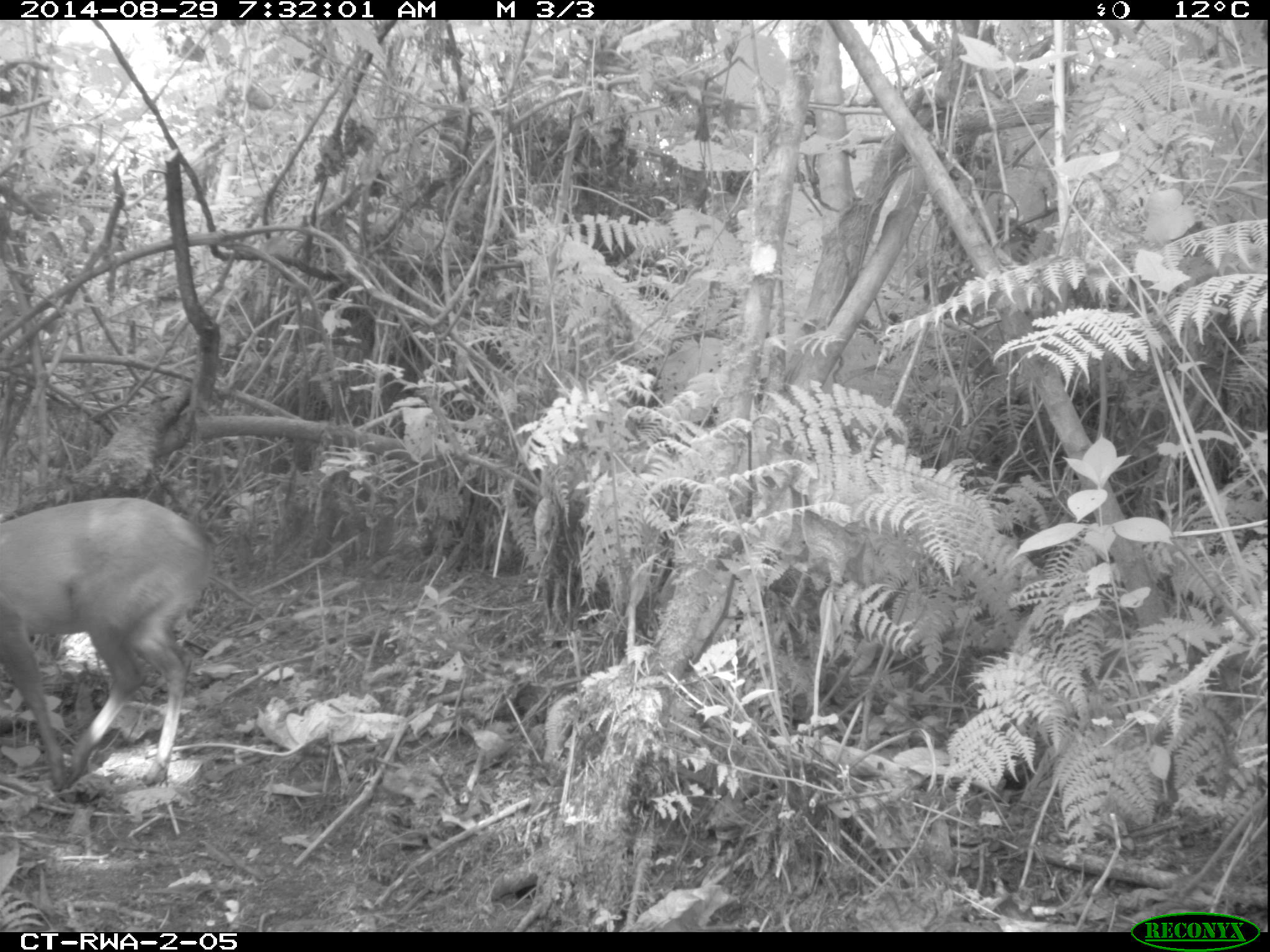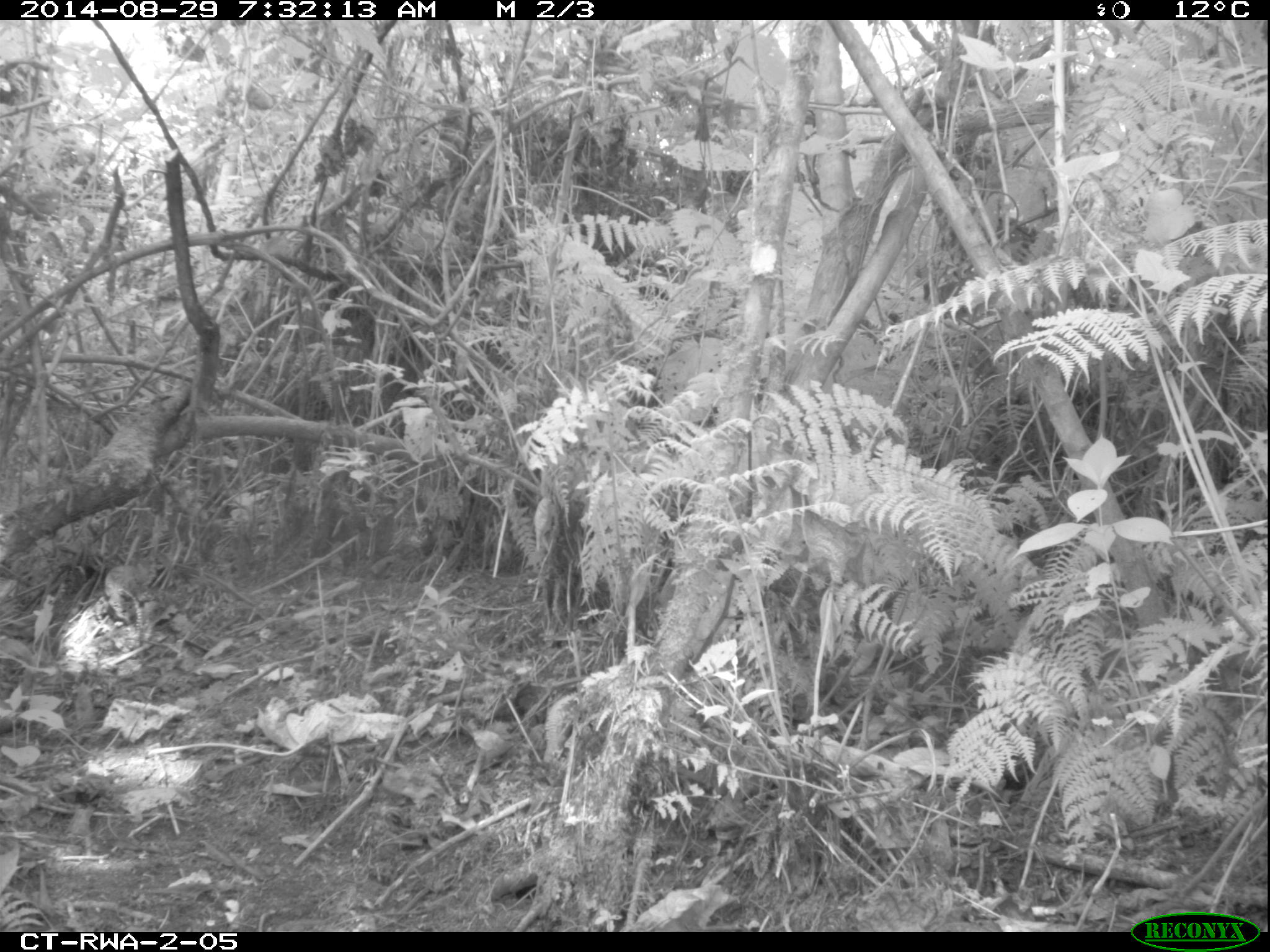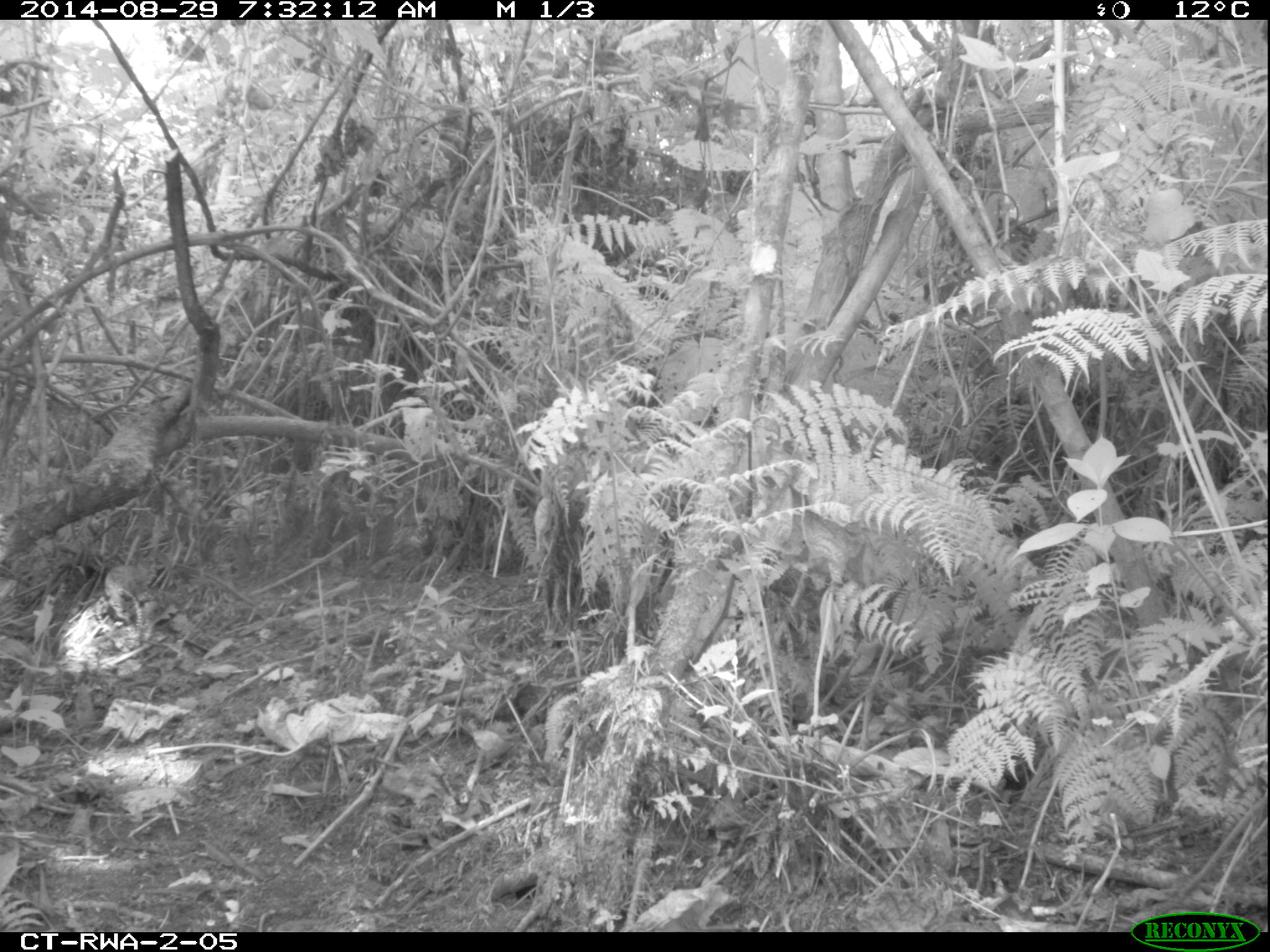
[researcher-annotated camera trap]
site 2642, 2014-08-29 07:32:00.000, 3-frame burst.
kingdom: Animalia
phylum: Chordata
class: Mammalia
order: Artiodactyla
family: Bovidae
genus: Cephalophus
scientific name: Cephalophus nigrifrons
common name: black-fronted duiker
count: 2